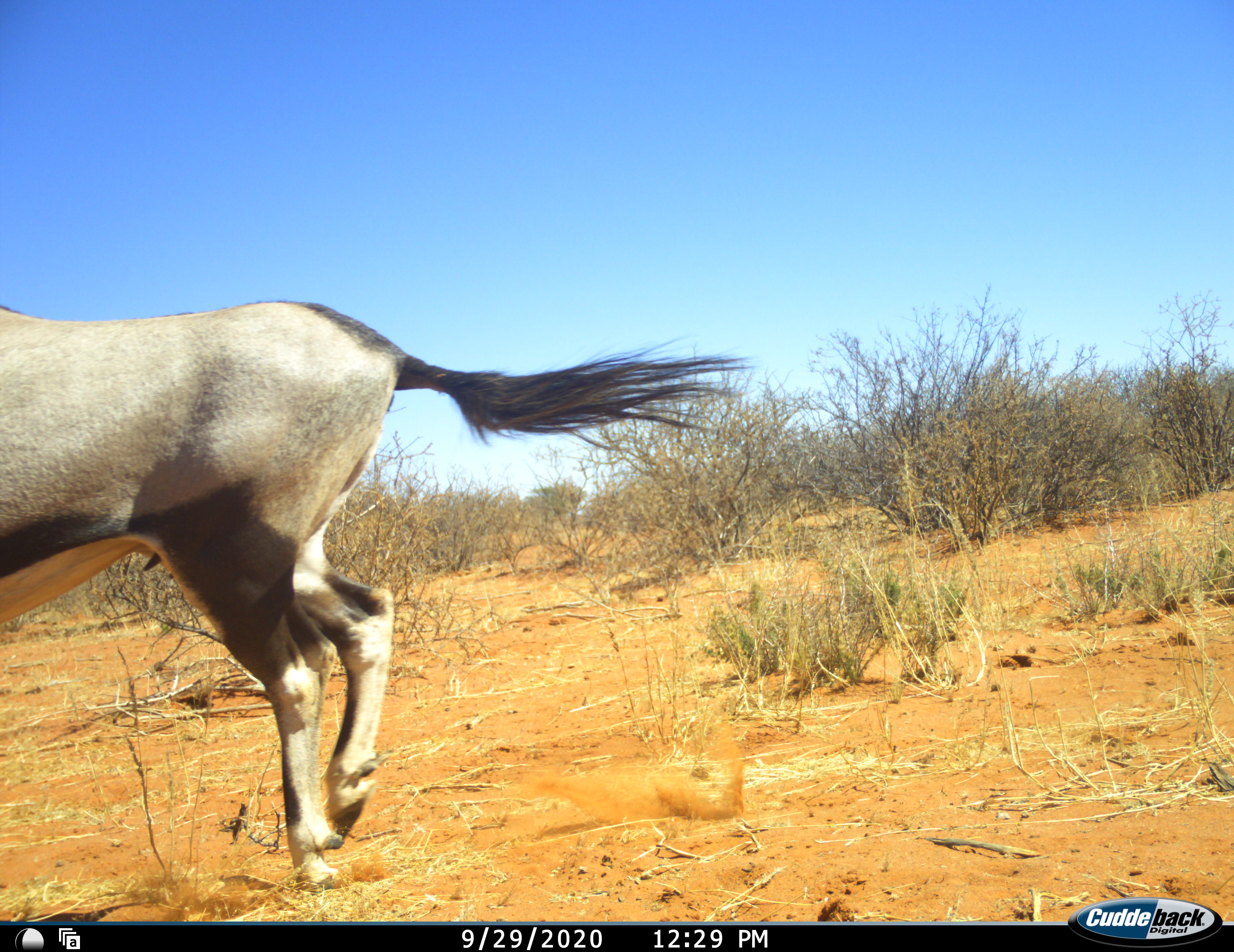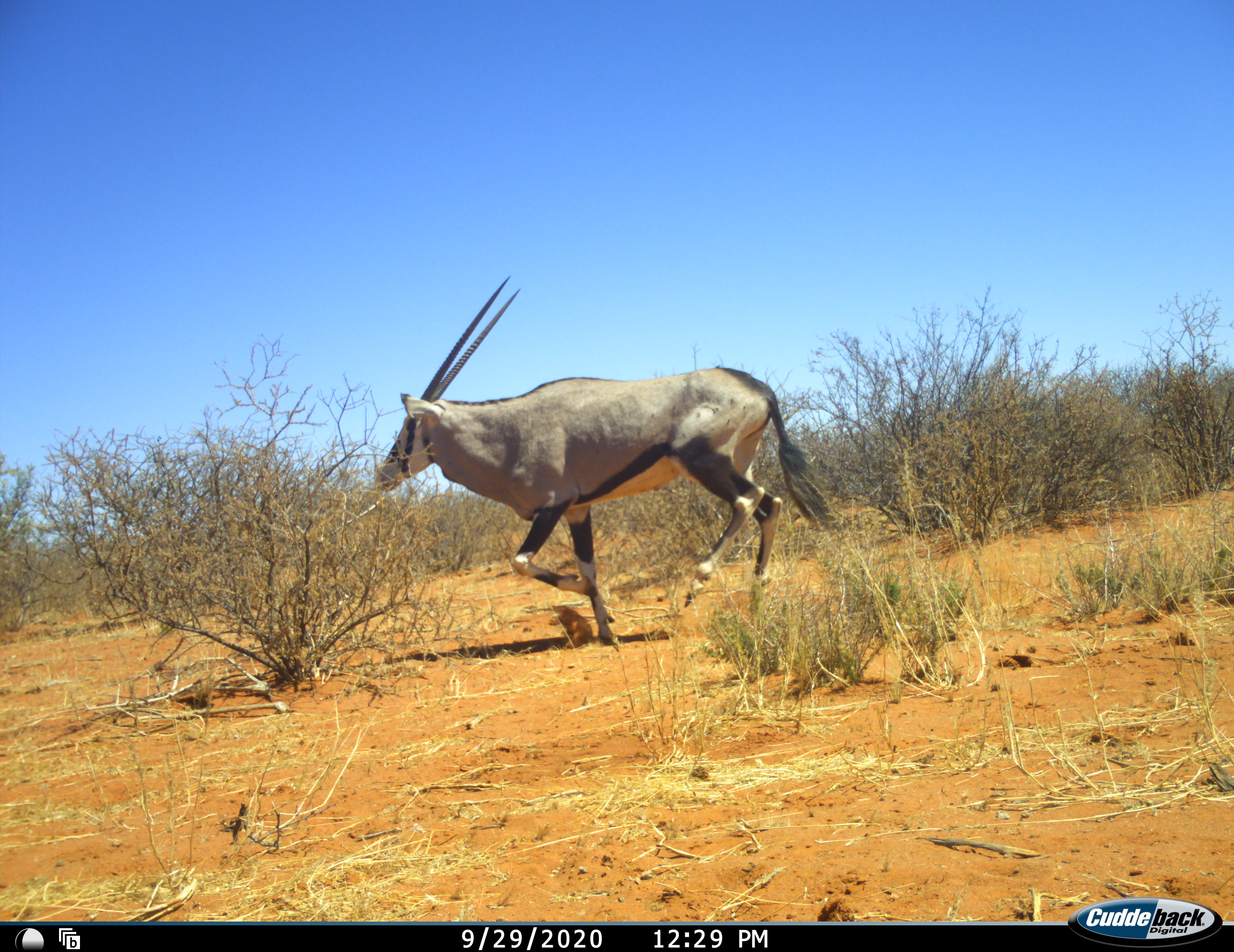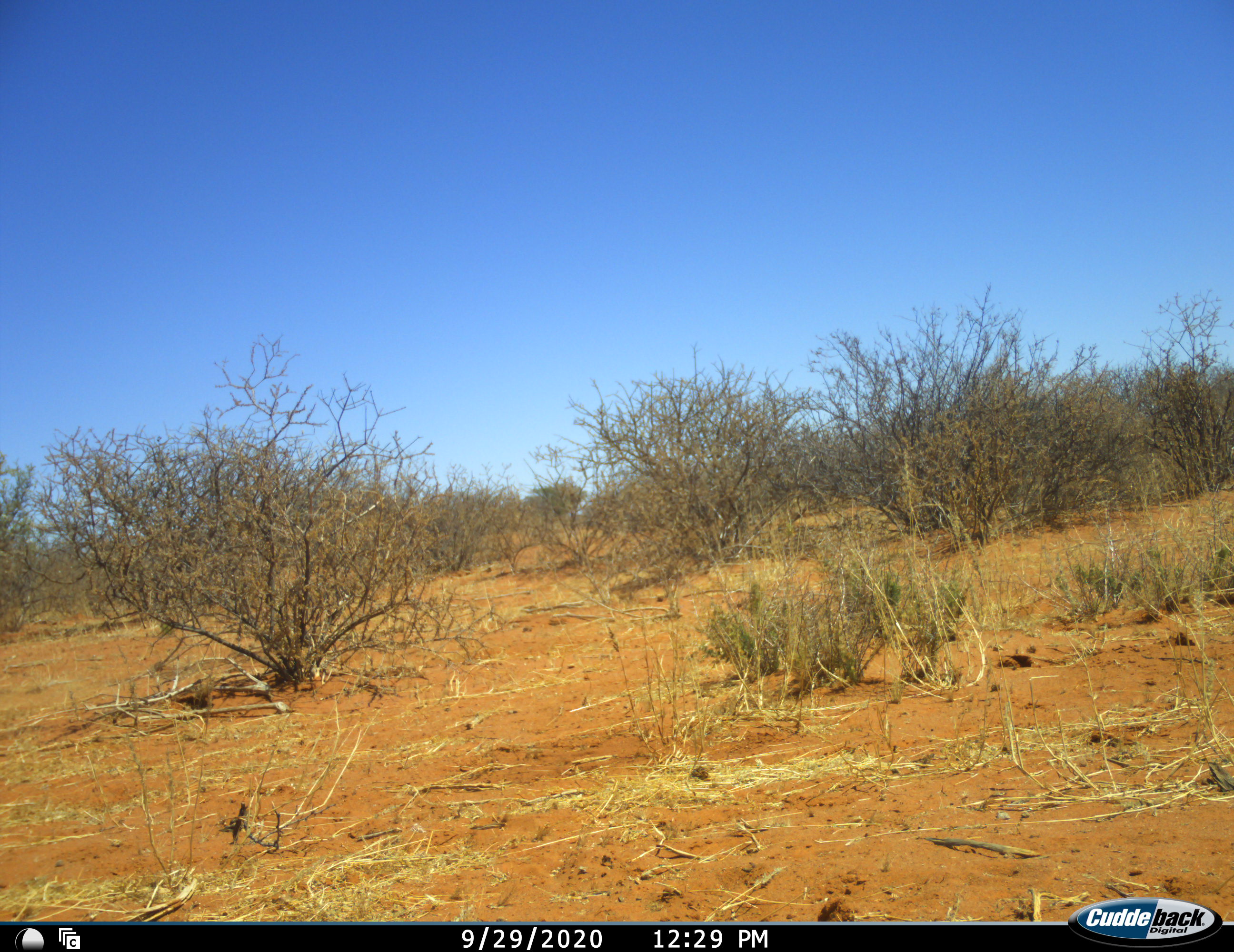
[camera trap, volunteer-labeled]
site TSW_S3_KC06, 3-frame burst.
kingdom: Animalia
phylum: Chordata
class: Mammalia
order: Artiodactyla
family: Bovidae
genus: Oryx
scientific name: Oryx gazella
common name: gemsbok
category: oryx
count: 1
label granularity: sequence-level